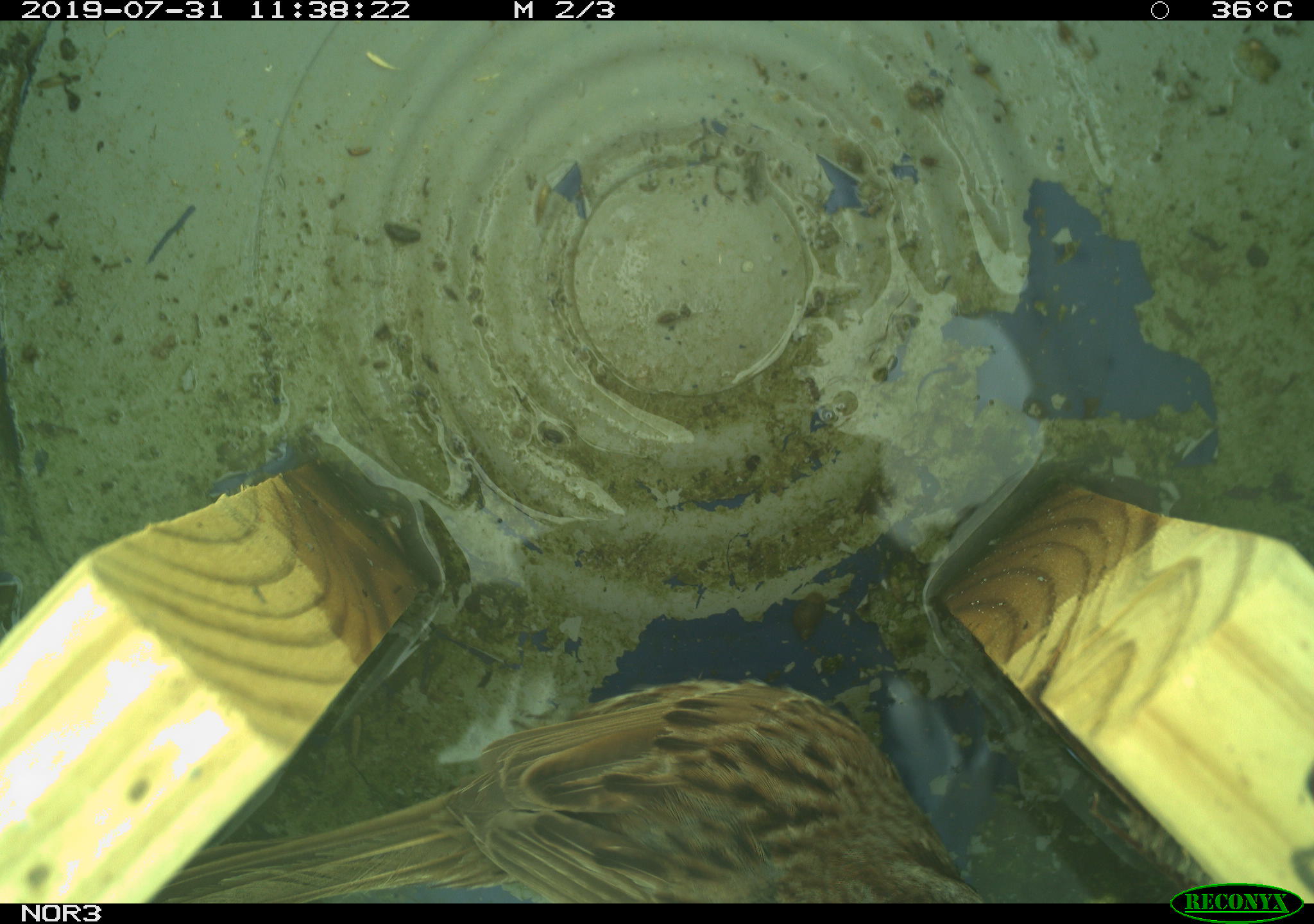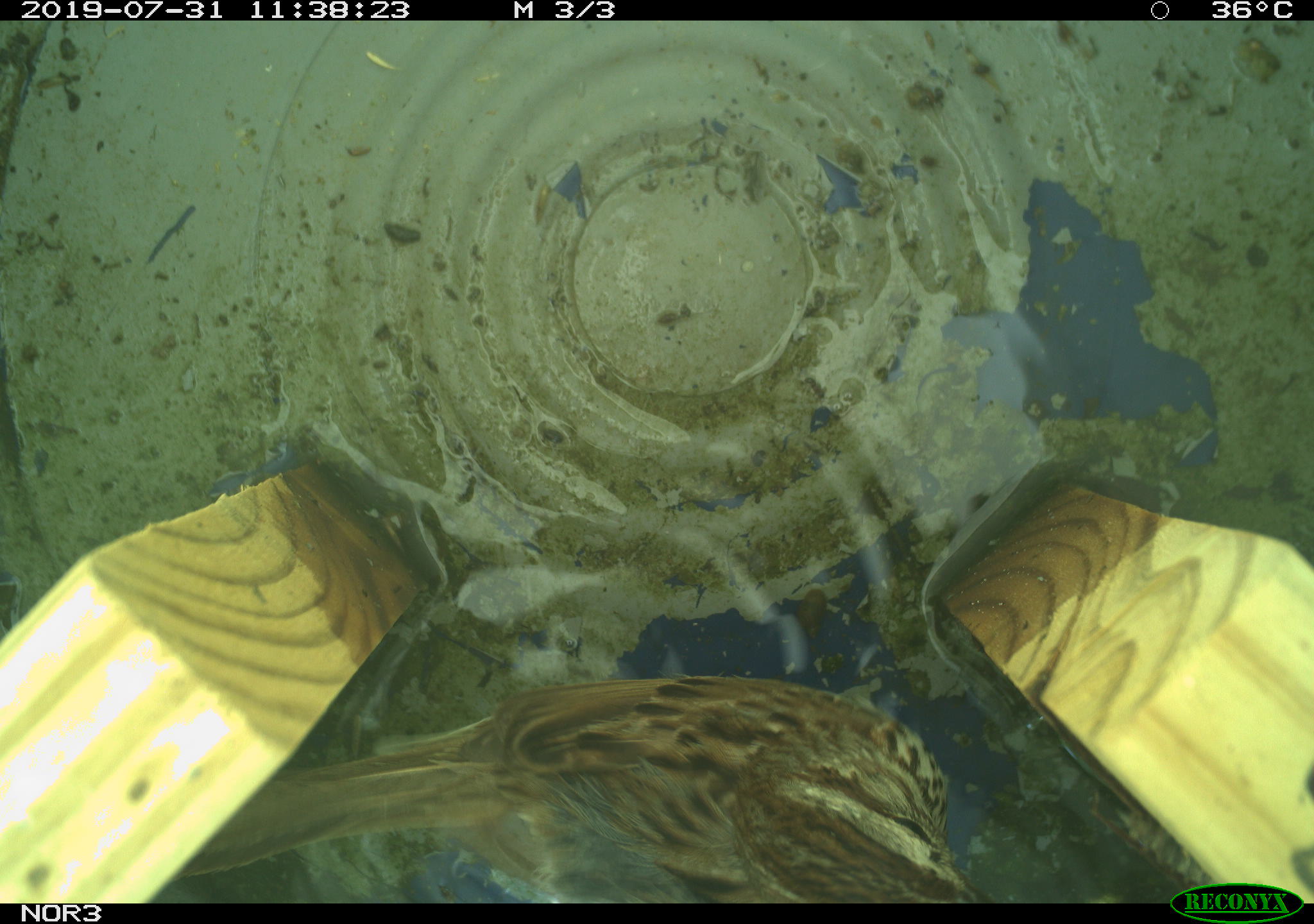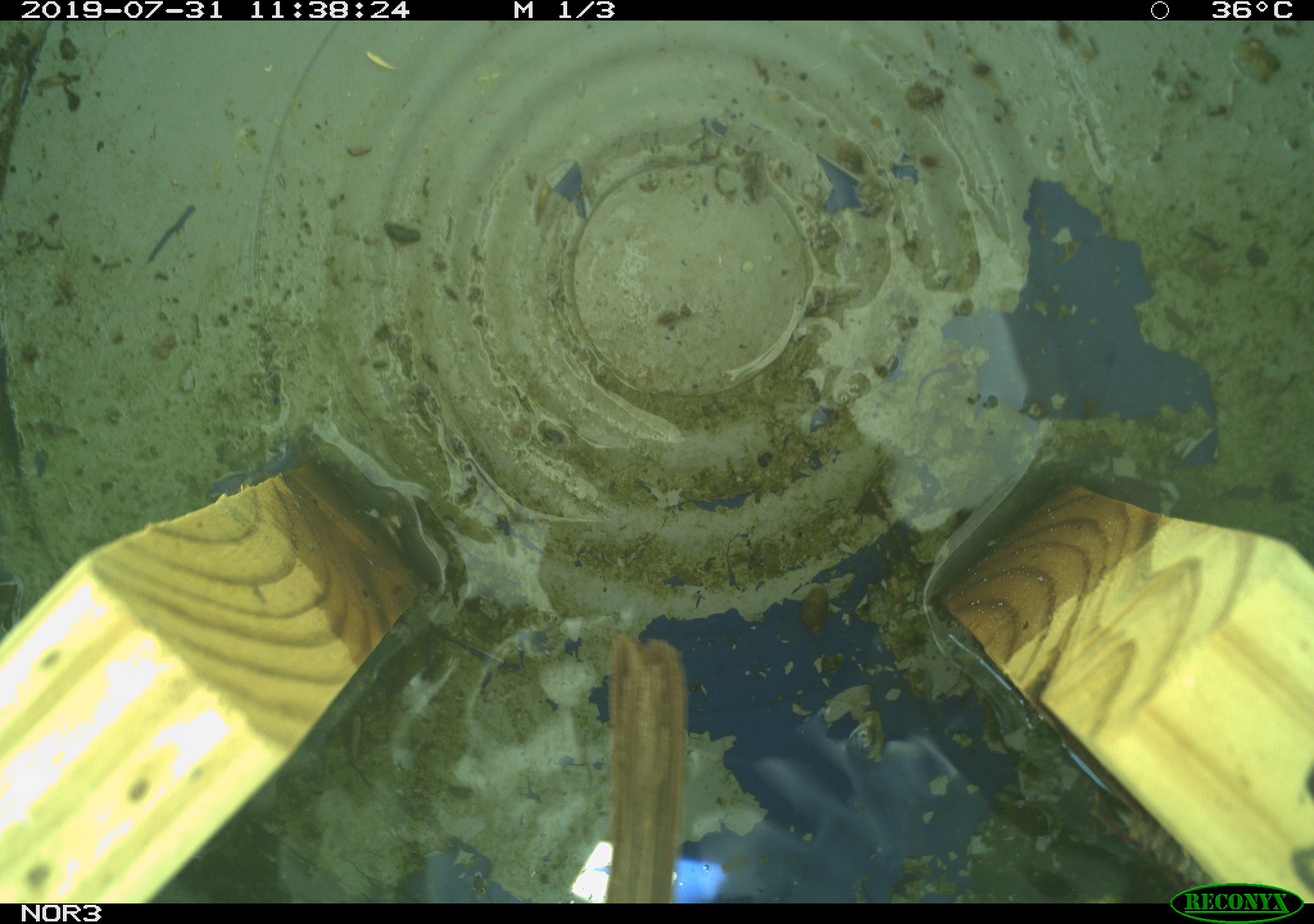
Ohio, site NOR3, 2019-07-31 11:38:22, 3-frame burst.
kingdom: Animalia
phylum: Chordata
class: Aves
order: Passeriformes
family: Passerellidae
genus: Melospiza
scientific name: Melospiza melodia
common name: song sparrow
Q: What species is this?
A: Song sparrow (Melospiza melodia).